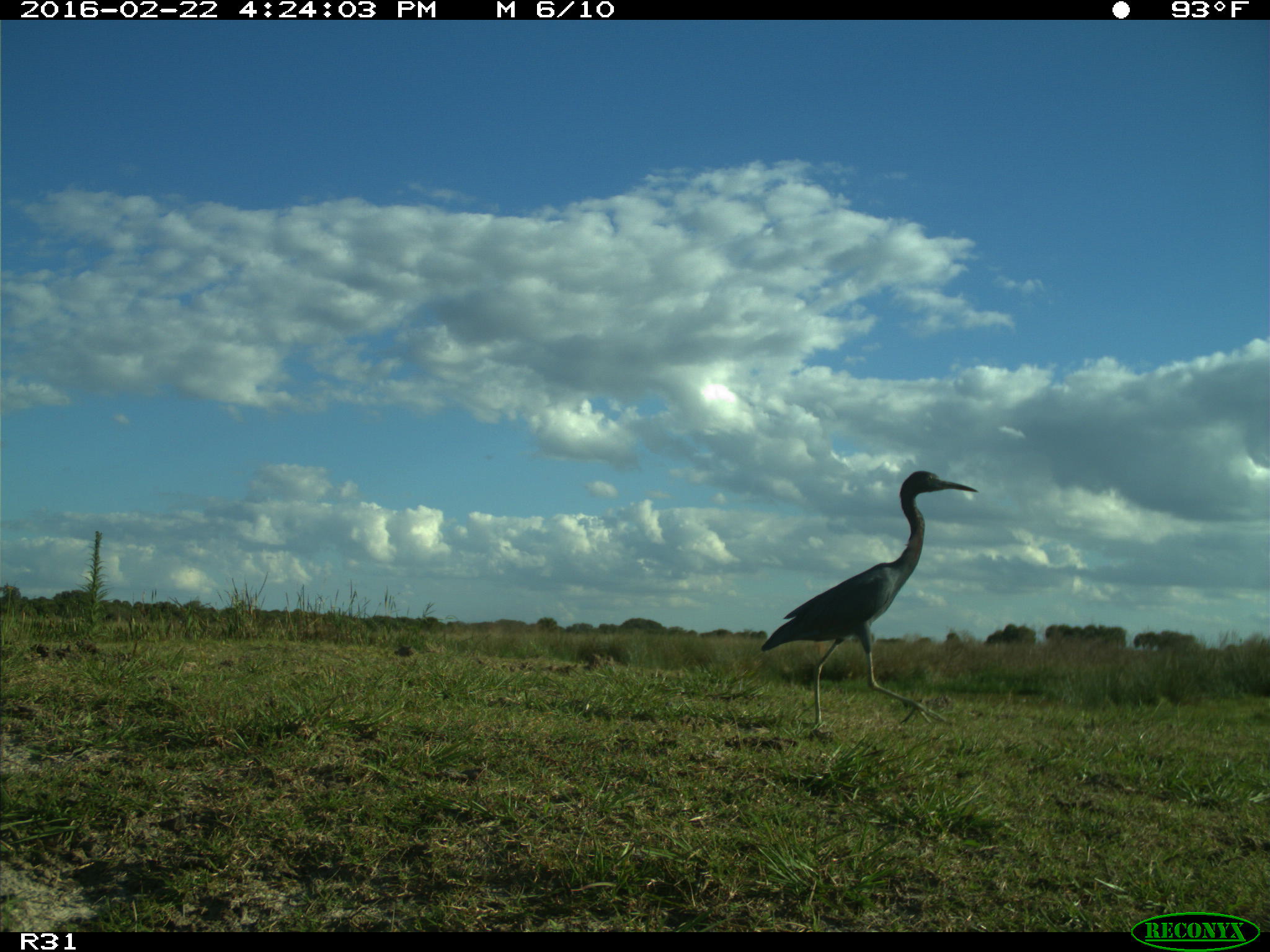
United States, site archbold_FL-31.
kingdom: Animalia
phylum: Chordata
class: Aves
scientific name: Aves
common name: birds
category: unidentified bird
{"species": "unidentified bird (birds) (Aves)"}